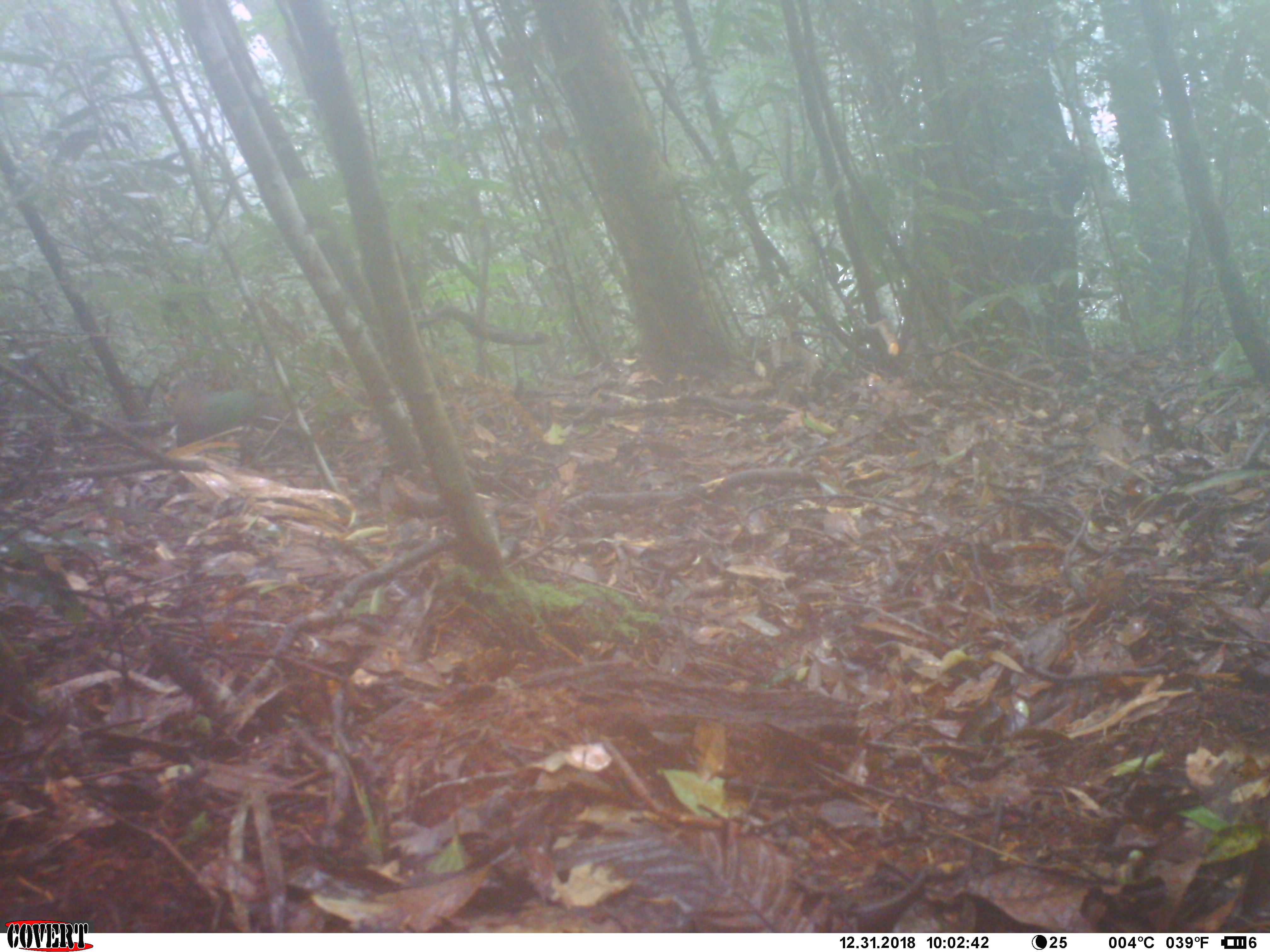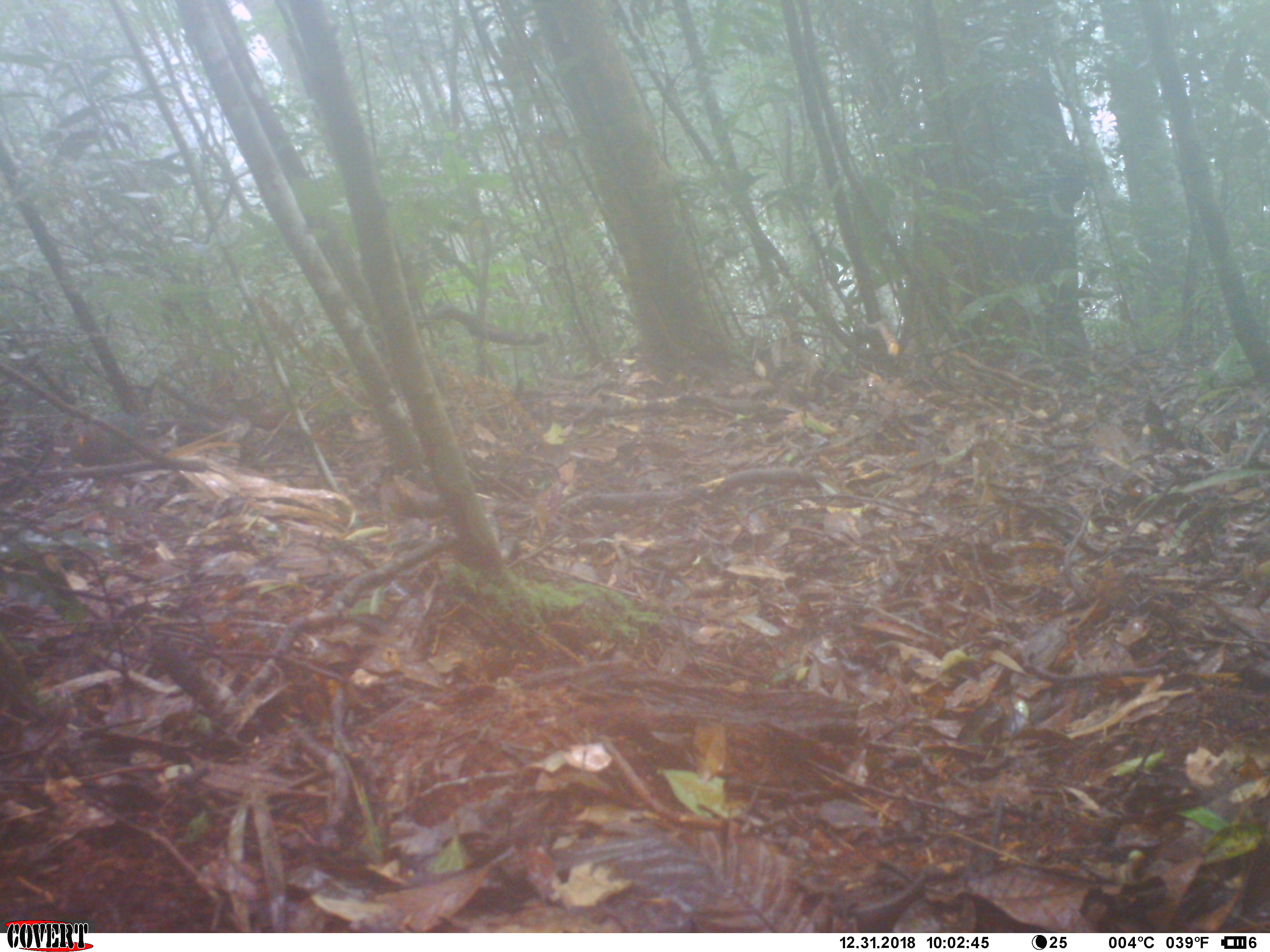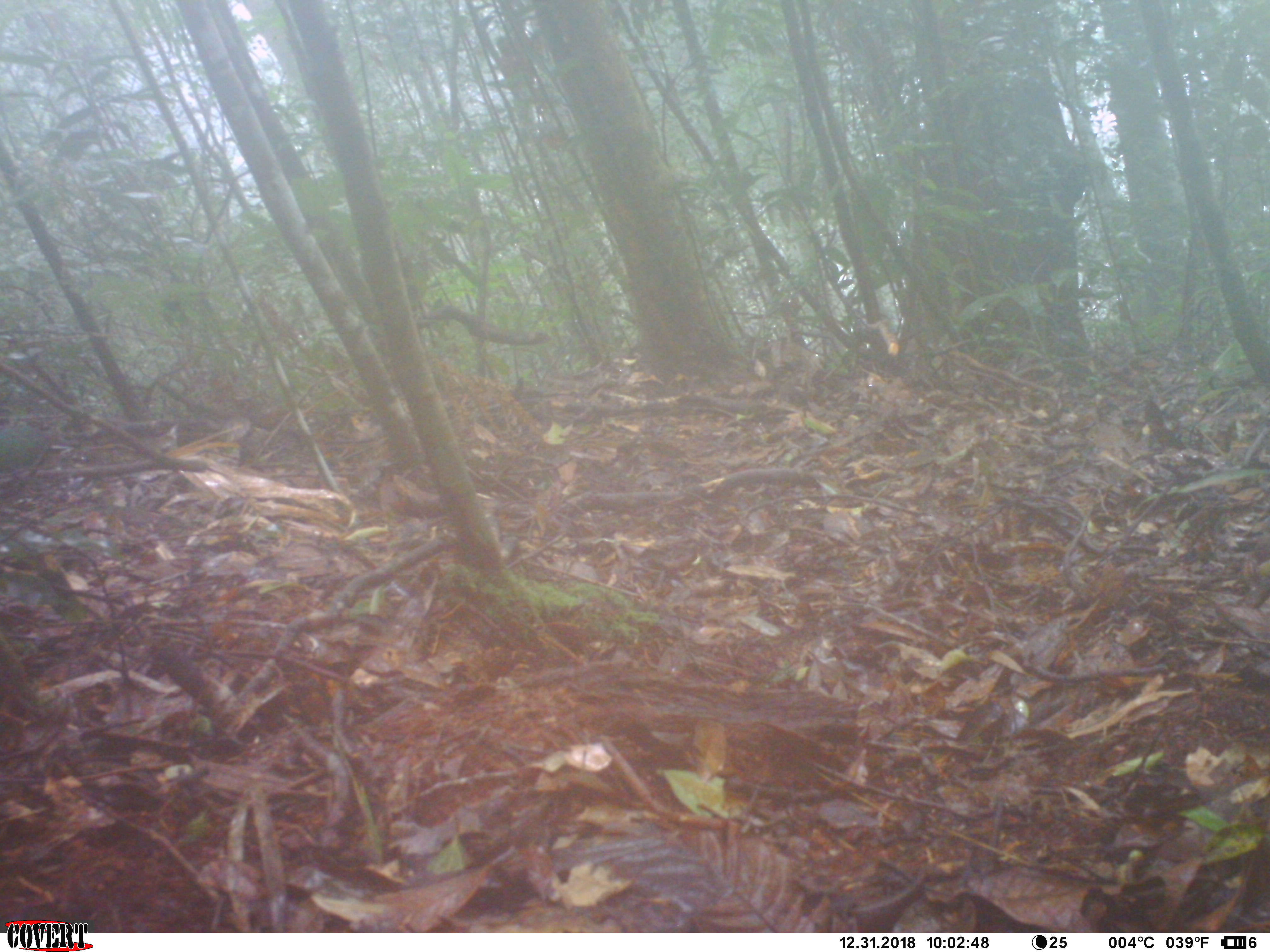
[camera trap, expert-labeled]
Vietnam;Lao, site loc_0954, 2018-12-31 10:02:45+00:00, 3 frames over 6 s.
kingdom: Animalia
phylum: Chordata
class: Aves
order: Columbiformes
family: Columbidae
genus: Chalcophaps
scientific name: Chalcophaps indica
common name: emerald dove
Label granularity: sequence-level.